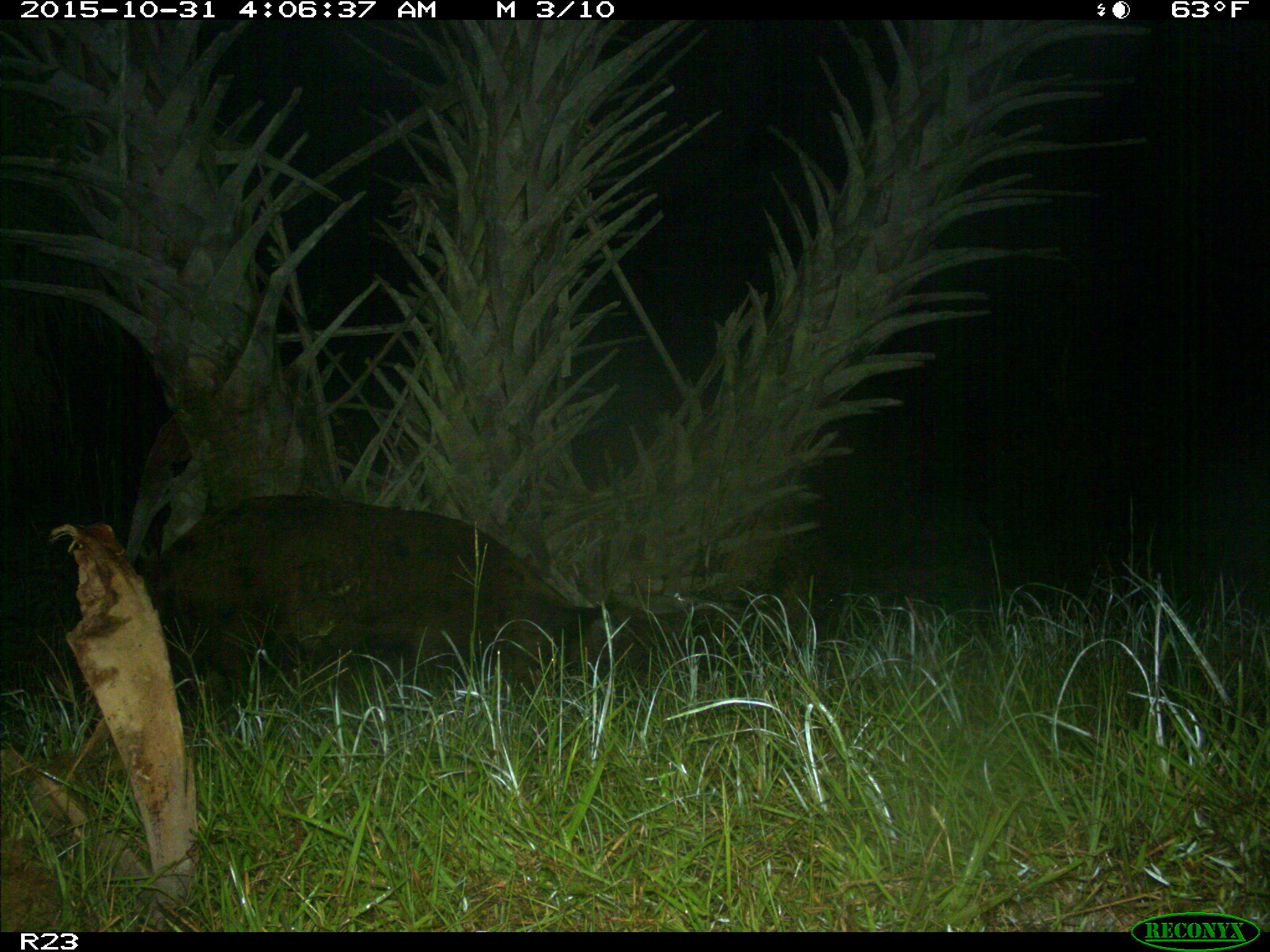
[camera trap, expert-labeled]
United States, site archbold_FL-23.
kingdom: Animalia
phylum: Chordata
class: Mammalia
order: Artiodactyla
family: Suidae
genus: Sus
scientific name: Sus scrofa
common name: wild boar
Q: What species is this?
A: Sus scrofa (wild boar).